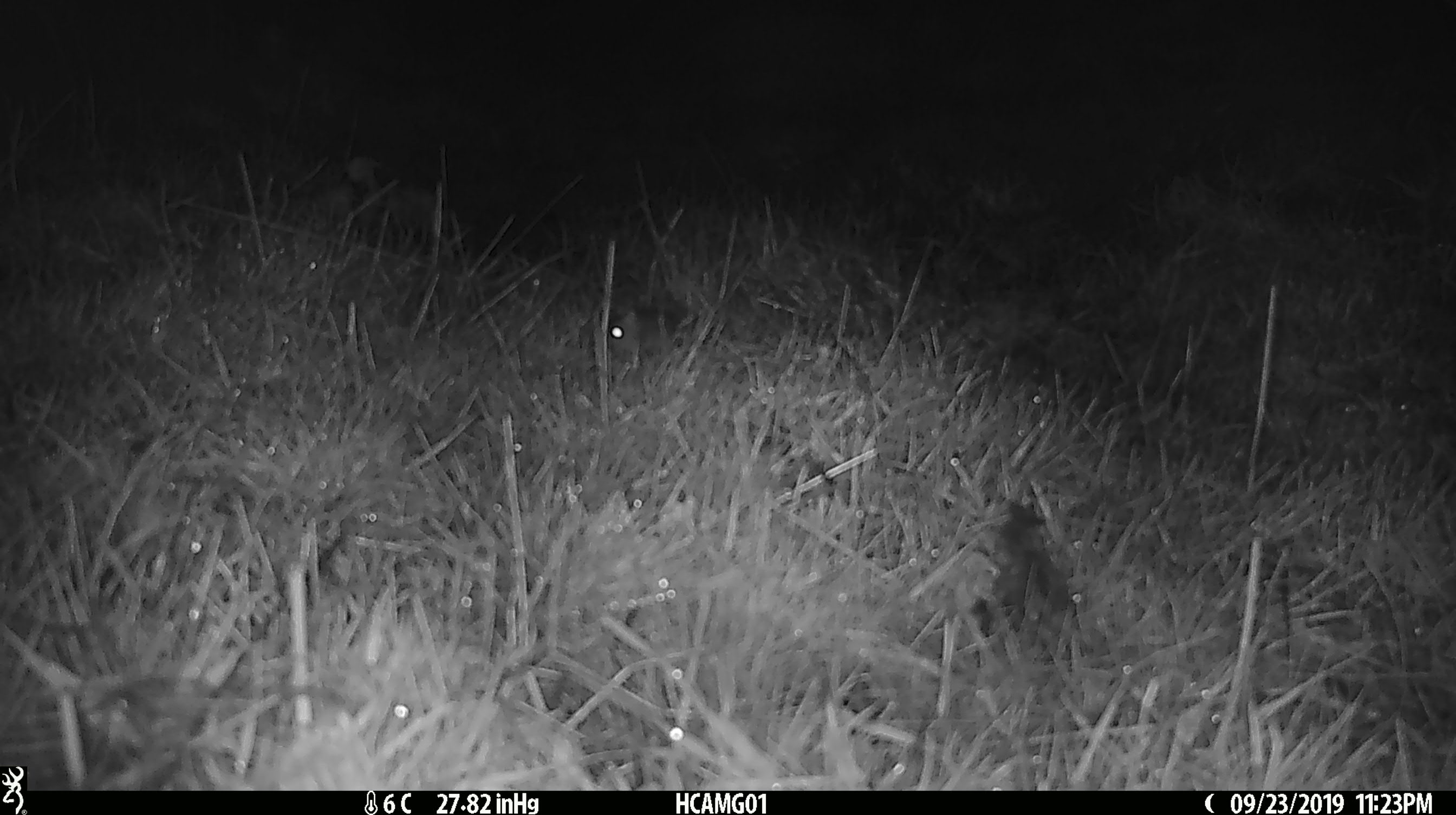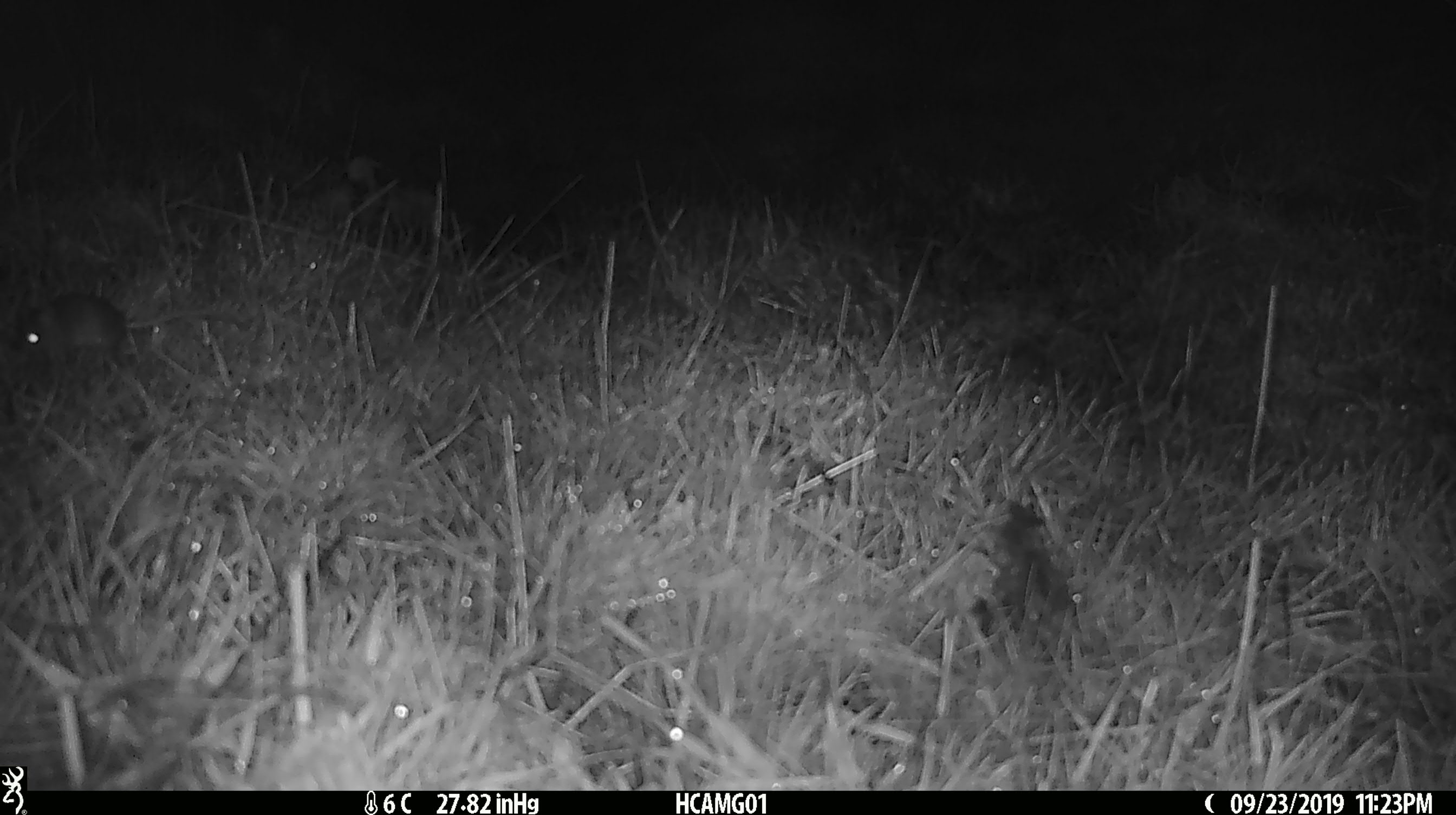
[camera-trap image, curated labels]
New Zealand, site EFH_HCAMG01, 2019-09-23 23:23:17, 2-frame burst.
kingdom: Animalia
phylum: Chordata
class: Mammalia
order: Rodentia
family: Muridae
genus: Mus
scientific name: Mus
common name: mouse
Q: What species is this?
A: Mouse (Mus).